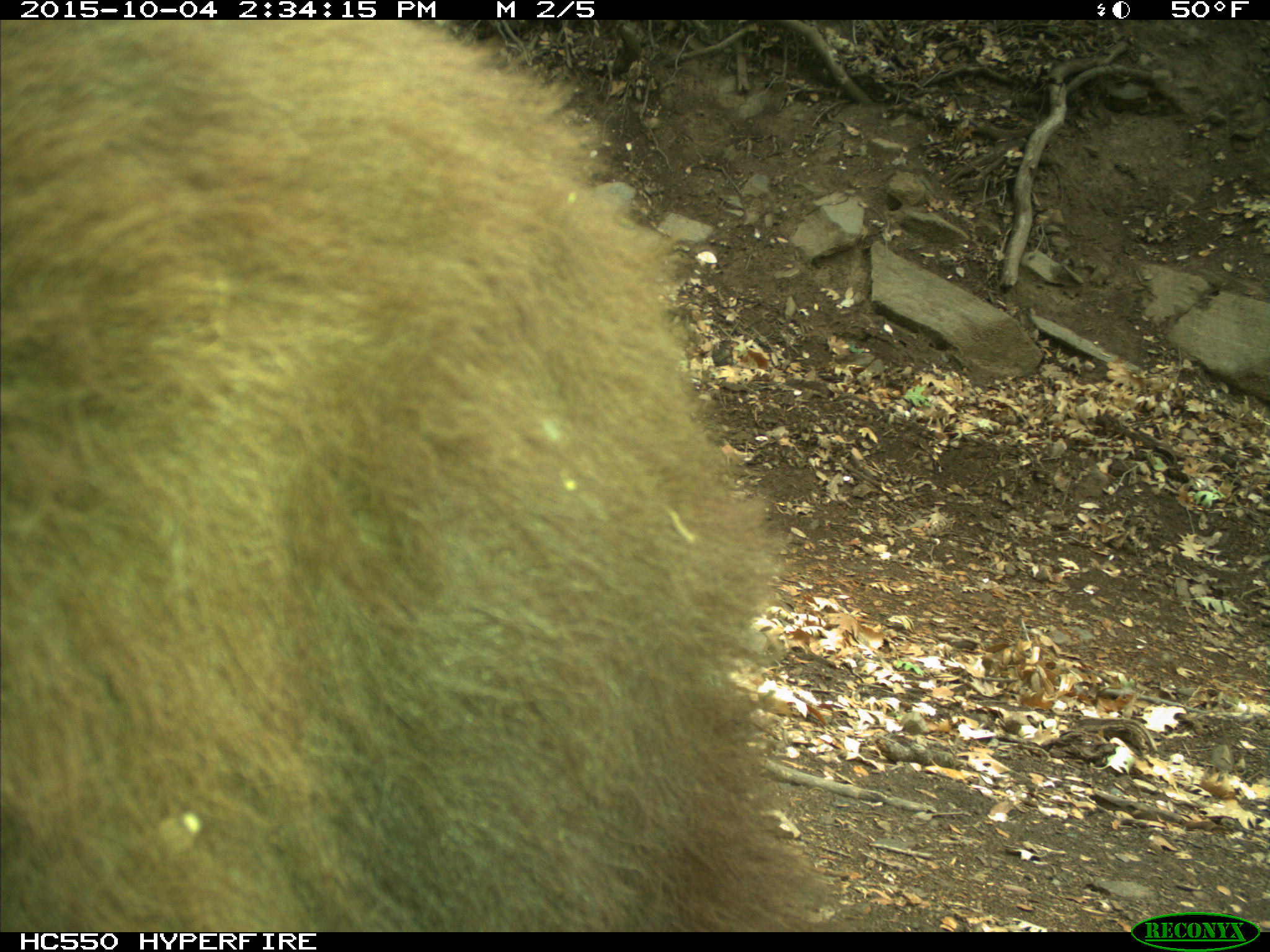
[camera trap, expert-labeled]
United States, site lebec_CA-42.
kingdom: Animalia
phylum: Chordata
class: Mammalia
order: Carnivora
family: Ursidae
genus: Ursus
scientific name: Ursus americanus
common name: american black bear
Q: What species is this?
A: Ursus americanus (american black bear).